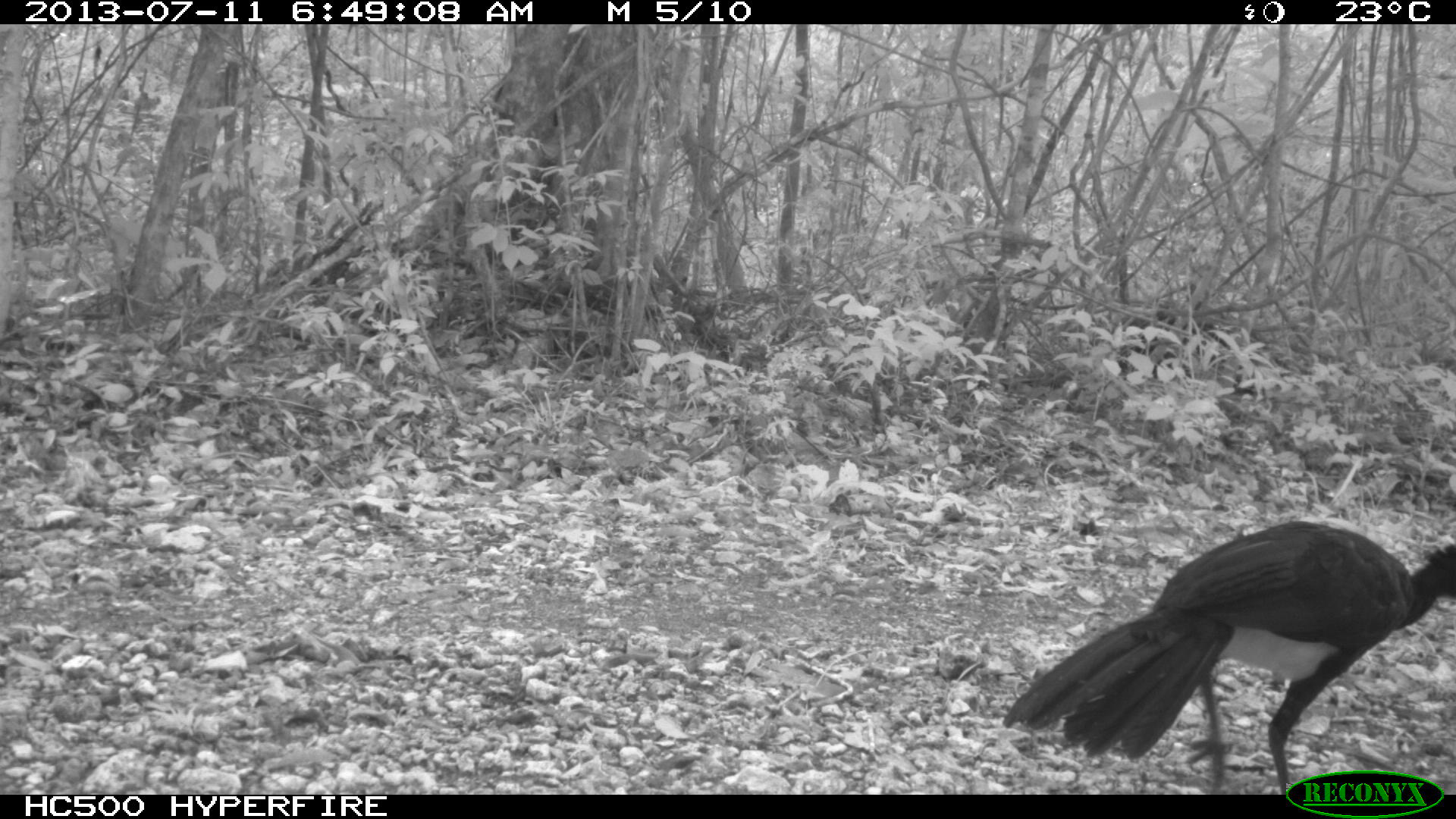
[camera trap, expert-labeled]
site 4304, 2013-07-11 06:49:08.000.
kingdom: Animalia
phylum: Chordata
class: Aves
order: Galliformes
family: Cracidae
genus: Crax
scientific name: Crax rubra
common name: great curassow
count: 1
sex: male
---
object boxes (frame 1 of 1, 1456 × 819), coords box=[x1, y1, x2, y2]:
crax rubra: box=[992, 513, 1455, 791]